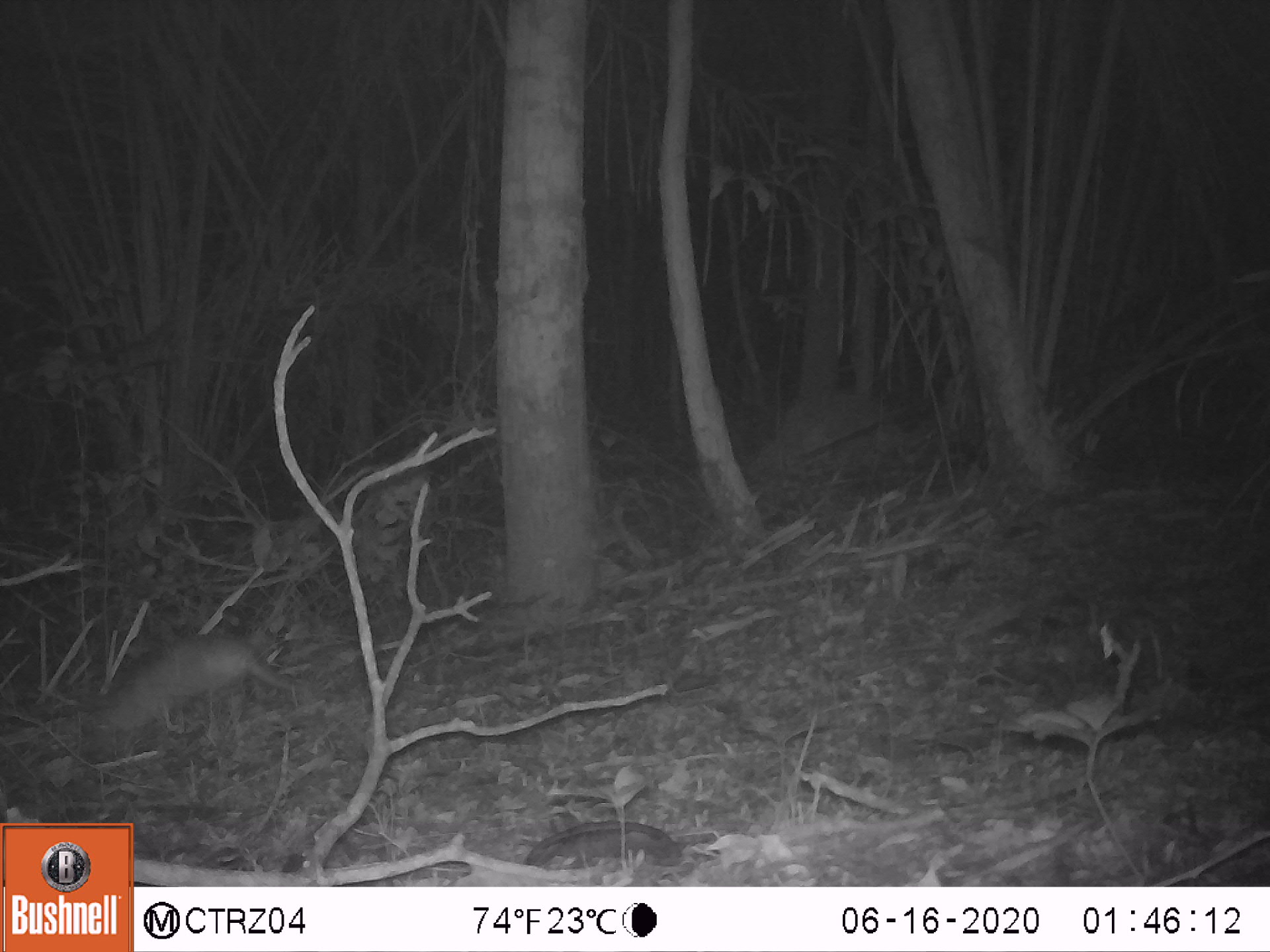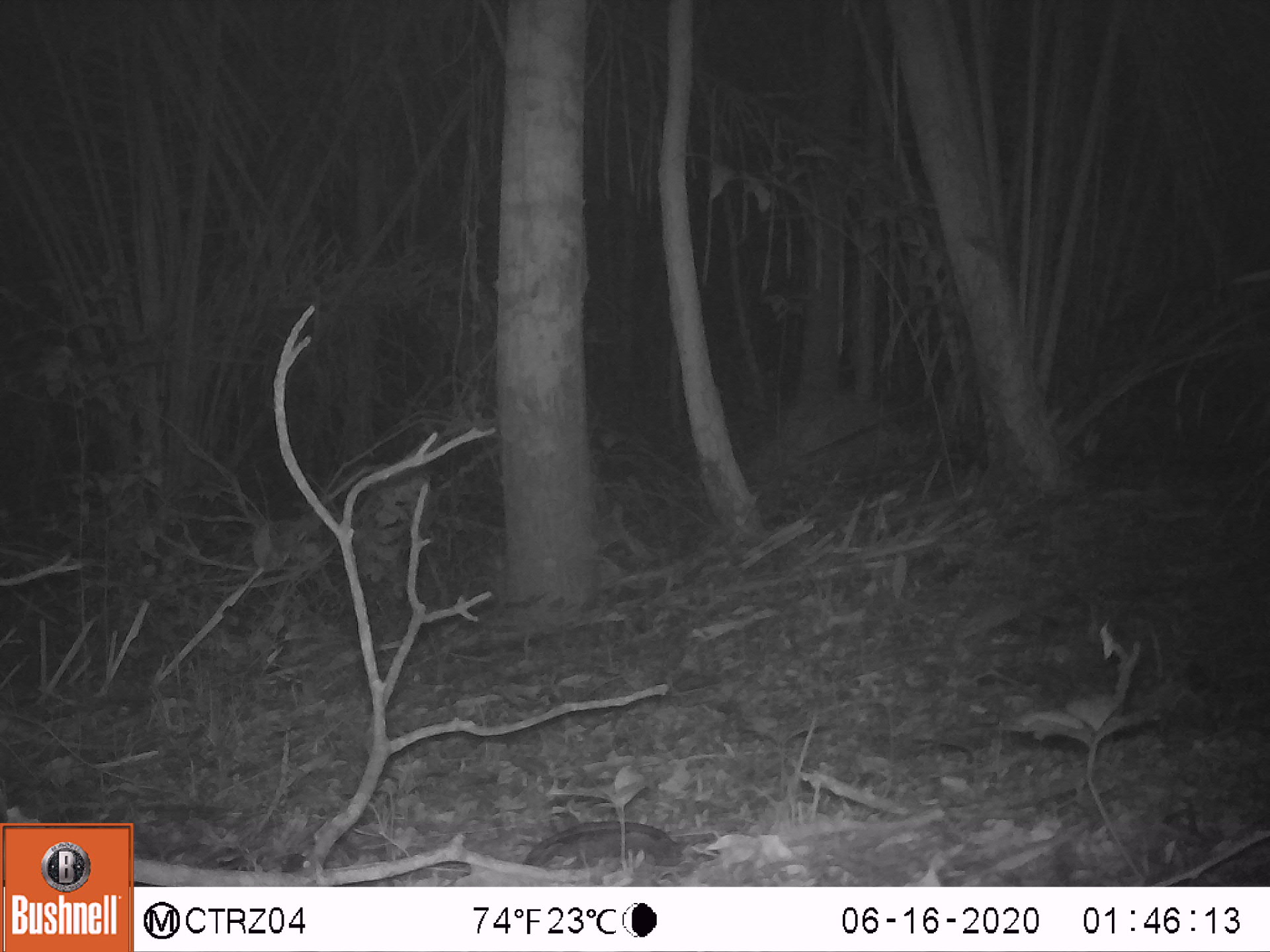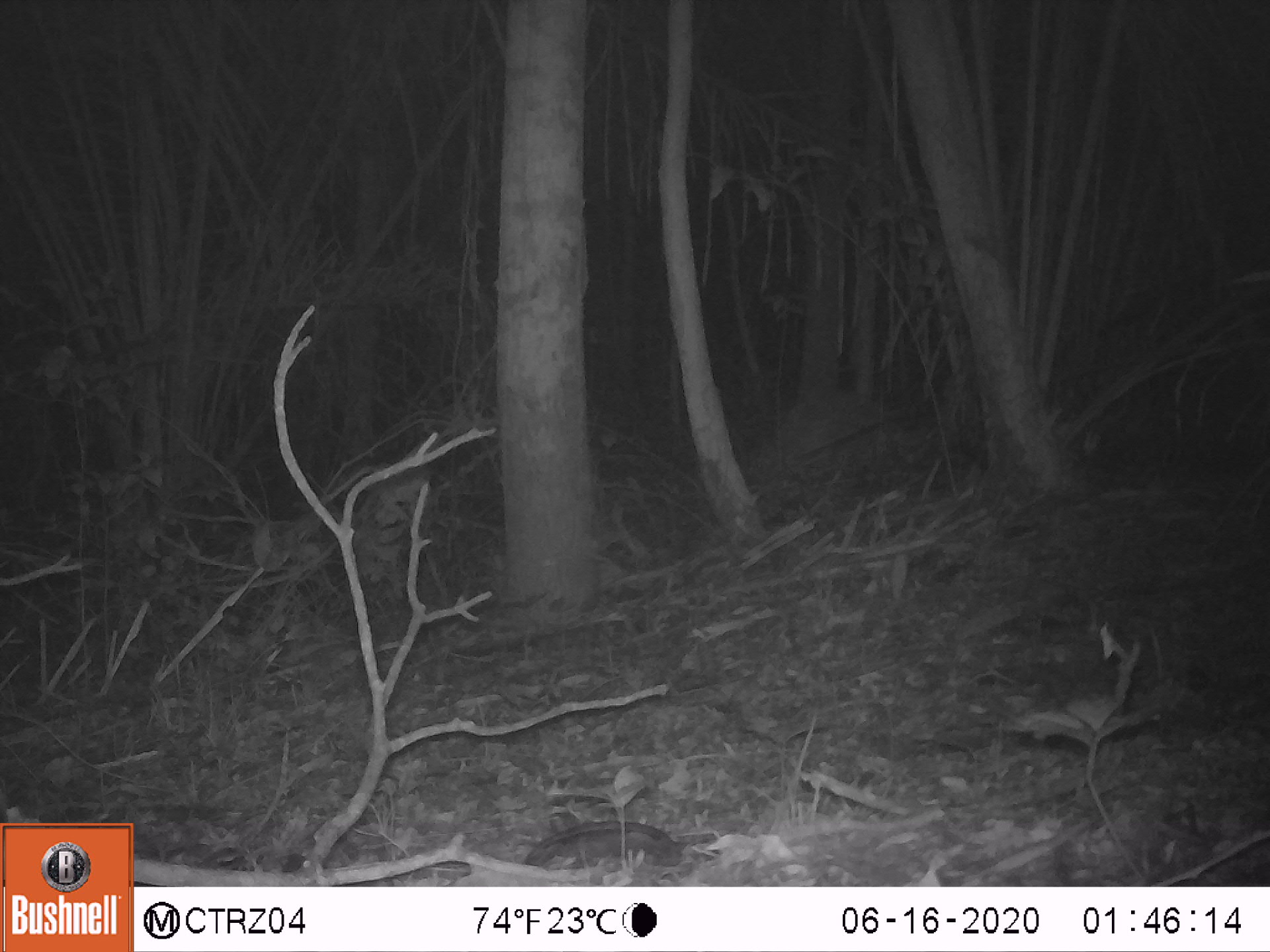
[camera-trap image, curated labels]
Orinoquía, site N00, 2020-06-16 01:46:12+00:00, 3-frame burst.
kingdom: Animalia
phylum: Chordata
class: Mammalia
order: Cingulata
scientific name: Cingulata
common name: armadillo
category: unknown armadillo